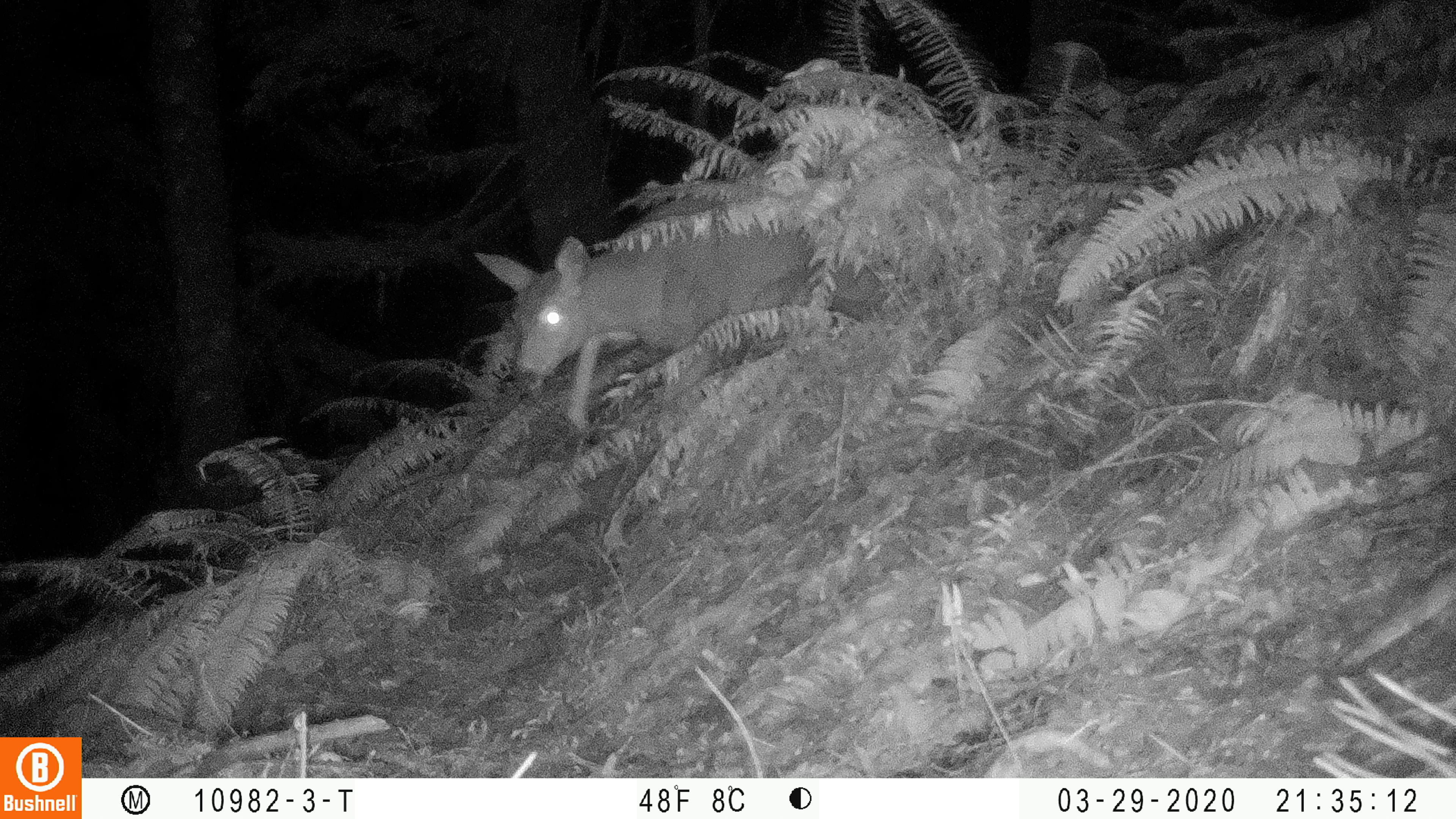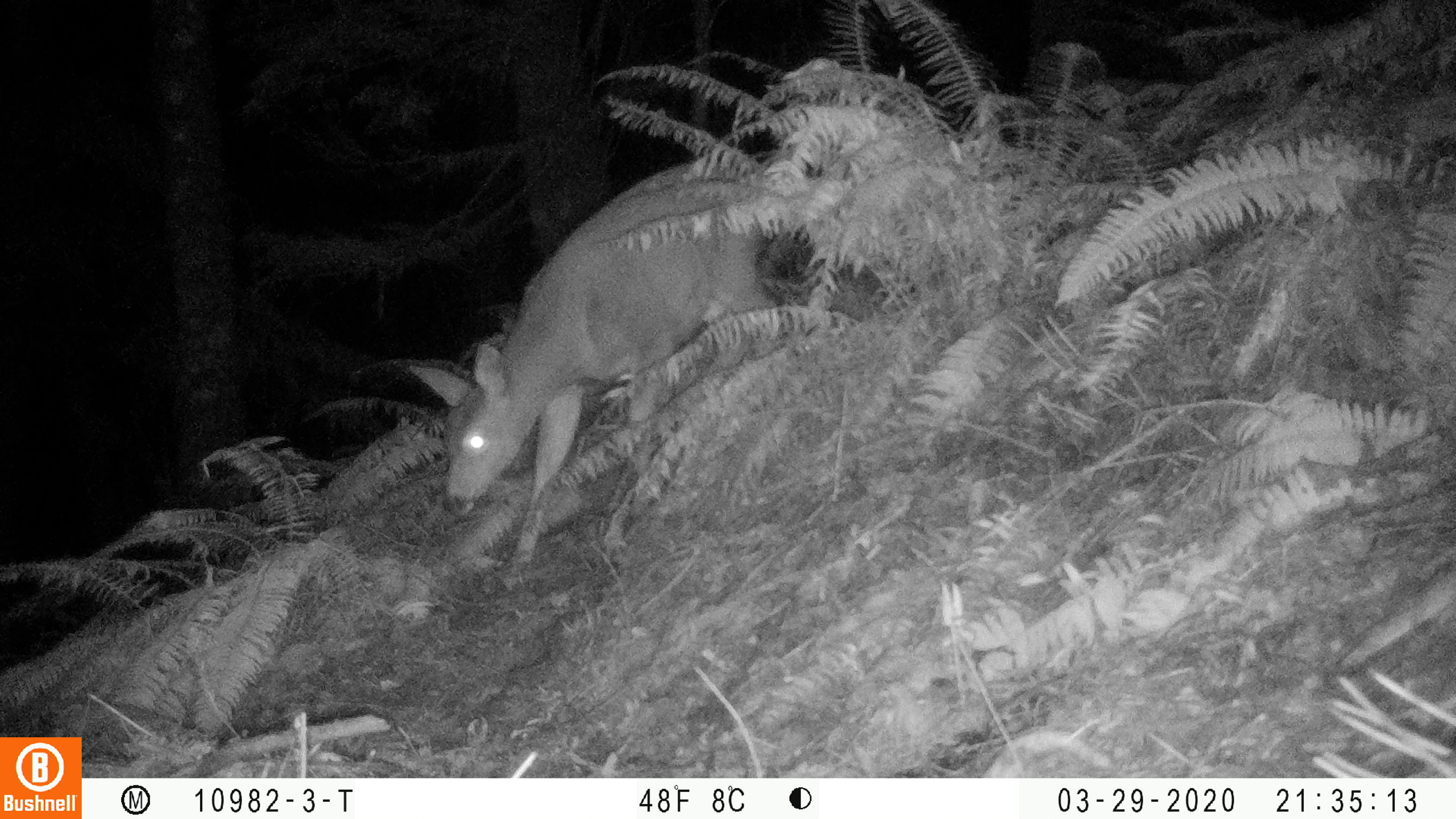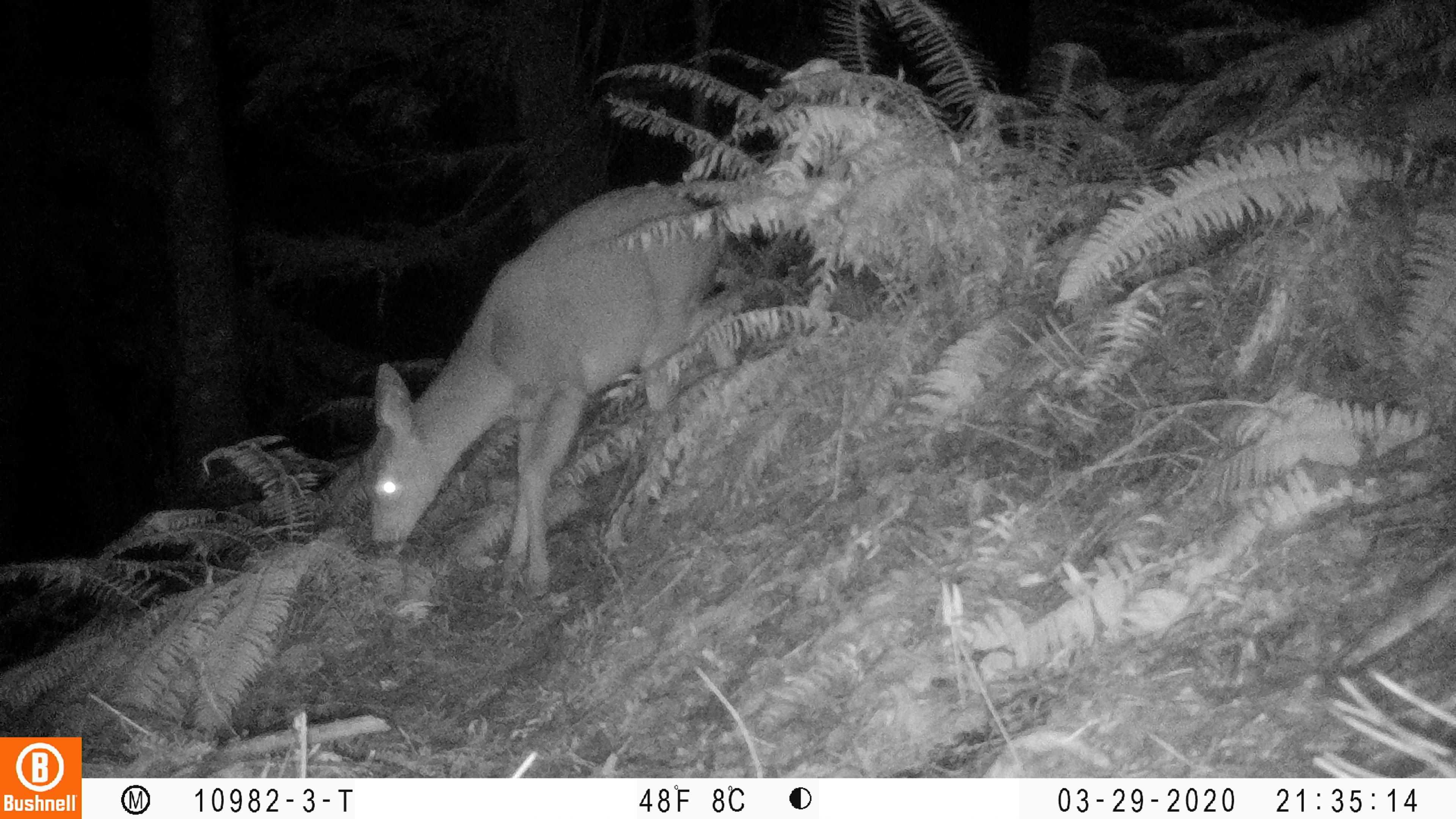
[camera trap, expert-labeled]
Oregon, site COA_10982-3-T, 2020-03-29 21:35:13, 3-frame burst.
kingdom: Animalia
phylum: Chordata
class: Mammalia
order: Artiodactyla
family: Cervidae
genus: Odocoileus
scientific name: Odocoileus hemionus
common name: black-tailed deer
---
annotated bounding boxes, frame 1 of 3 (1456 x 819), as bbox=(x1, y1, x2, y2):
black-tailed deer: bbox=(469, 167, 795, 444)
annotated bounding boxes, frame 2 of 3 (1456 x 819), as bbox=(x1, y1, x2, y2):
black-tailed deer: bbox=(399, 137, 768, 571)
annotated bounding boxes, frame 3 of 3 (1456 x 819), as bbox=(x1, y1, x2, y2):
black-tailed deer: bbox=(361, 162, 727, 602)